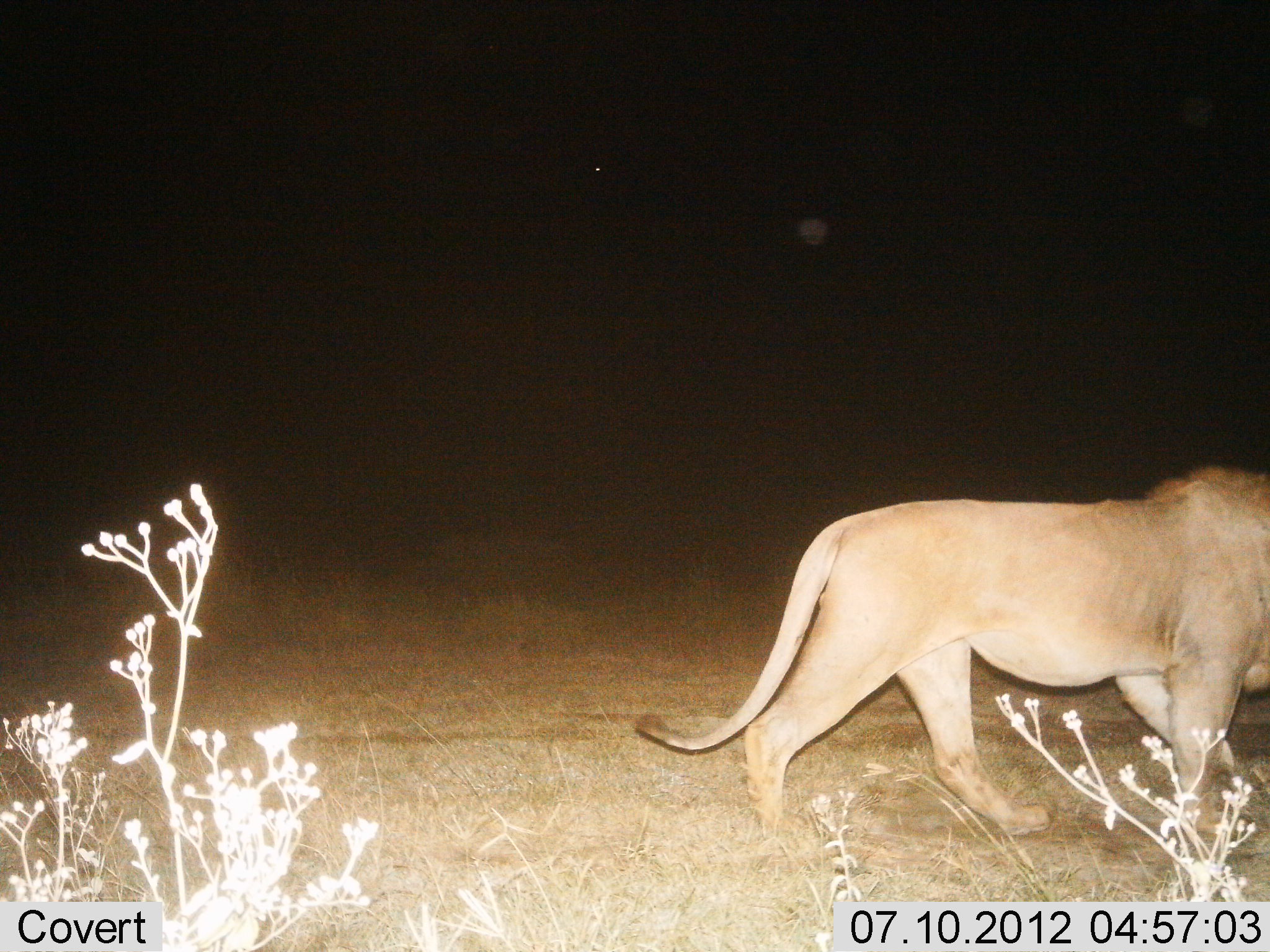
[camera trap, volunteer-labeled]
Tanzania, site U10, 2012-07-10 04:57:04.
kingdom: Animalia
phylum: Chordata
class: Mammalia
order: Carnivora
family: Felidae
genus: Panthera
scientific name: Panthera leo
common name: lion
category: lionmale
Lionmale (lion) (Panthera leo), count 1. Behavior (volunteer vote fractions): standing 10%, resting 0%, moving 100%, interacting 0%. Young present (vote fraction): 0%. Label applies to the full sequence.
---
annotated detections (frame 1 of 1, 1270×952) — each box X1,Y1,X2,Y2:
animal: 635,465,1270,835